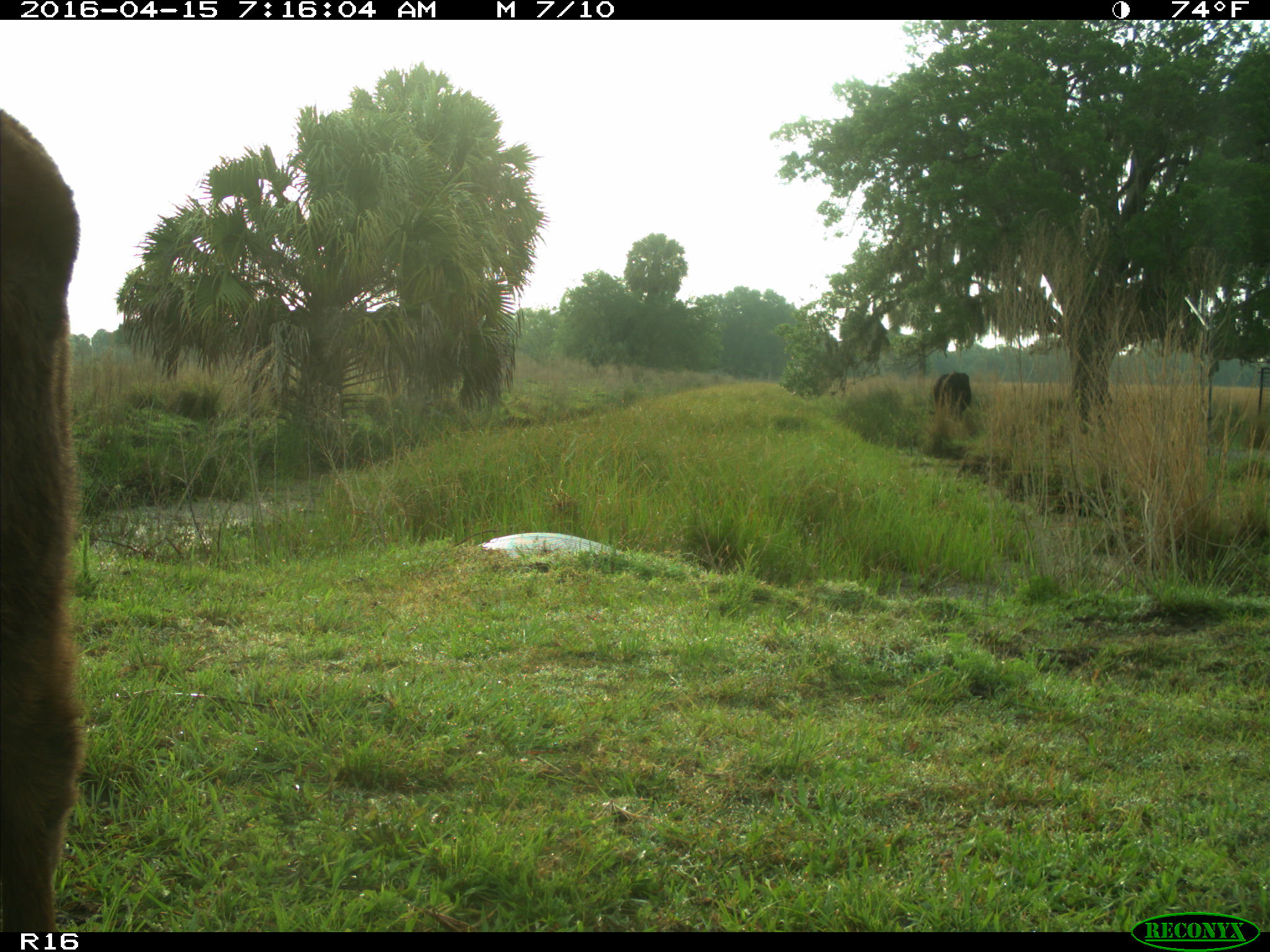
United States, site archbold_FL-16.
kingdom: Animalia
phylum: Chordata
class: Mammalia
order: Artiodactyla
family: Bovidae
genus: Bos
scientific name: Bos taurus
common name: domestic cow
Bos taurus (domestic cow).